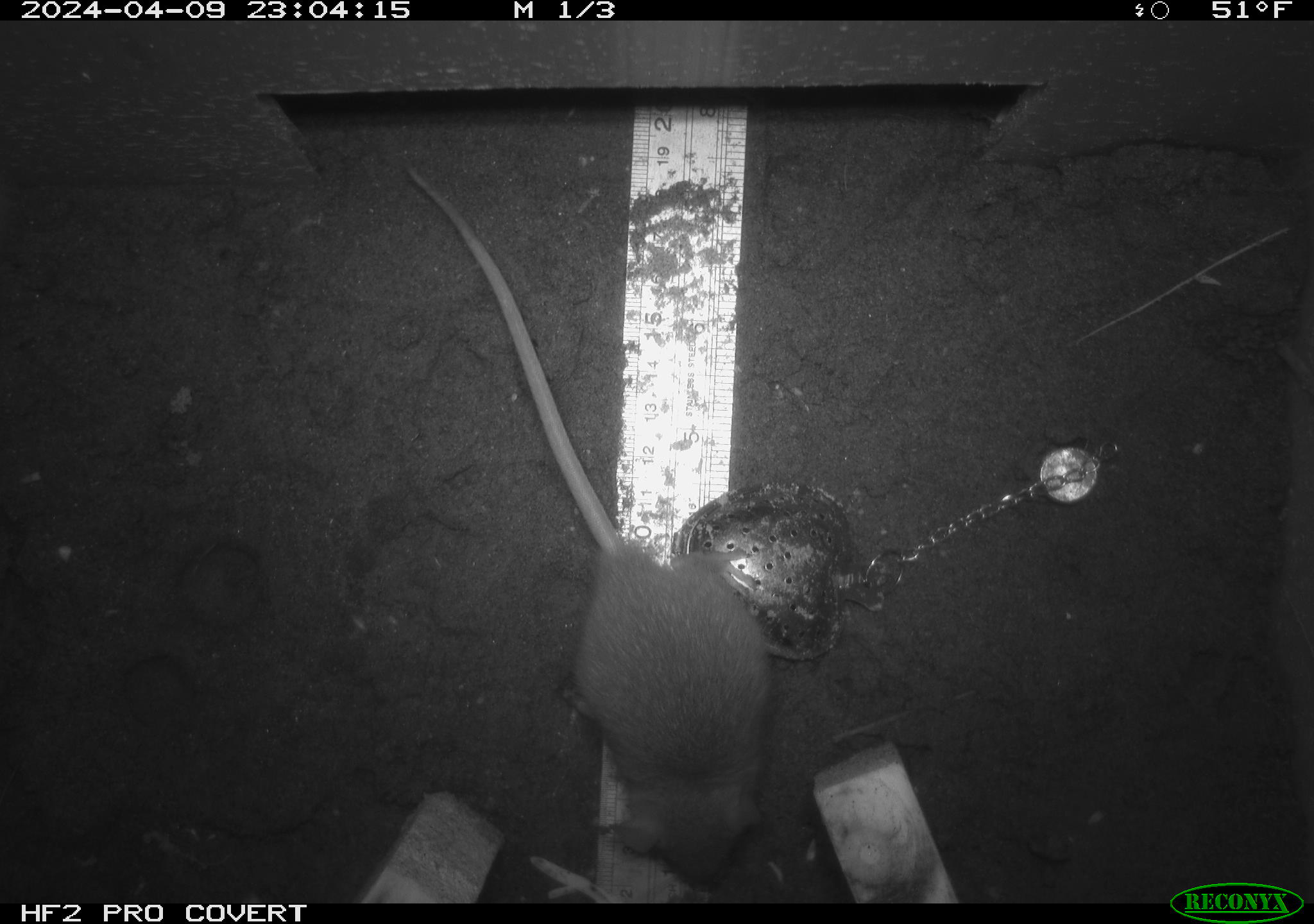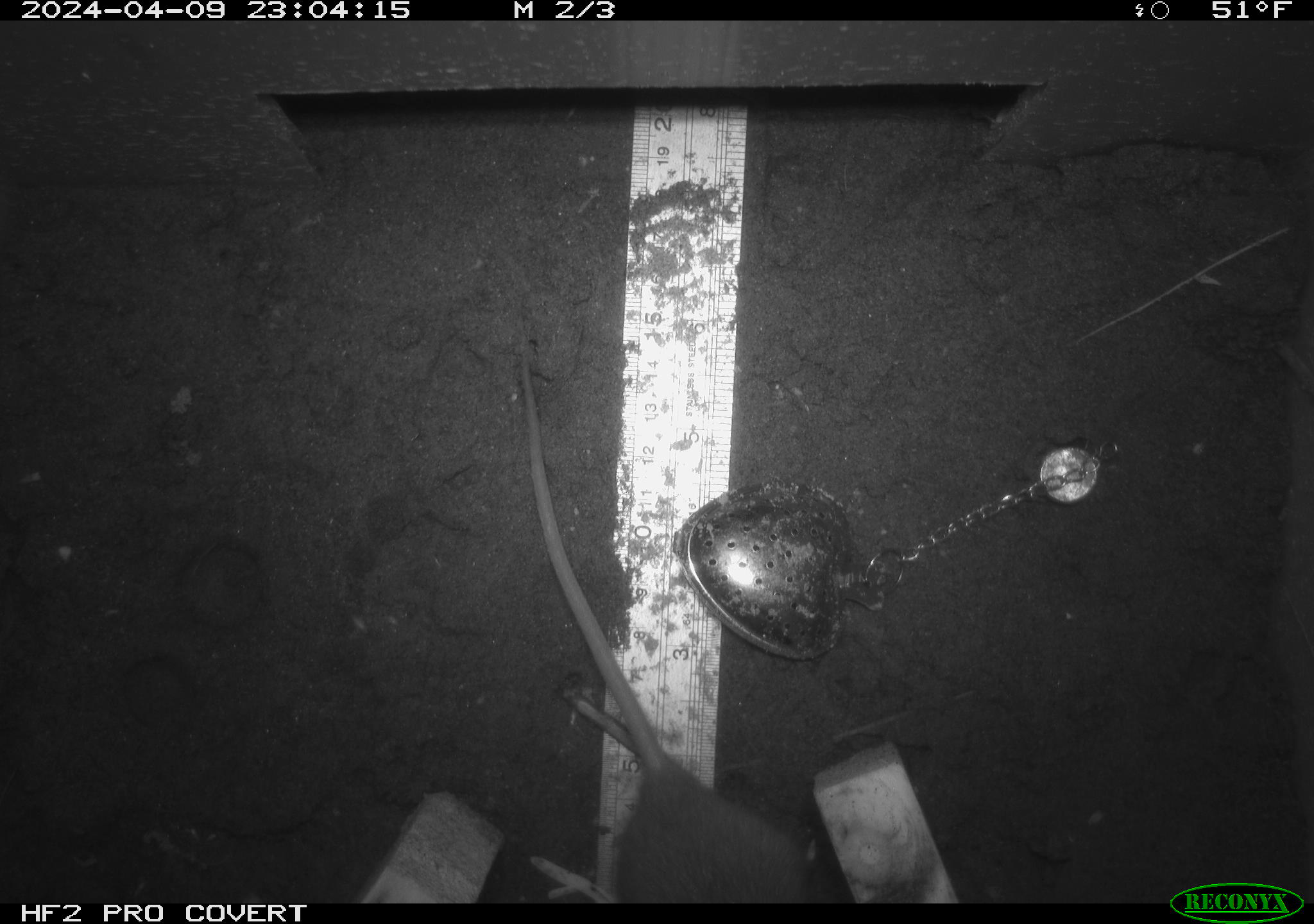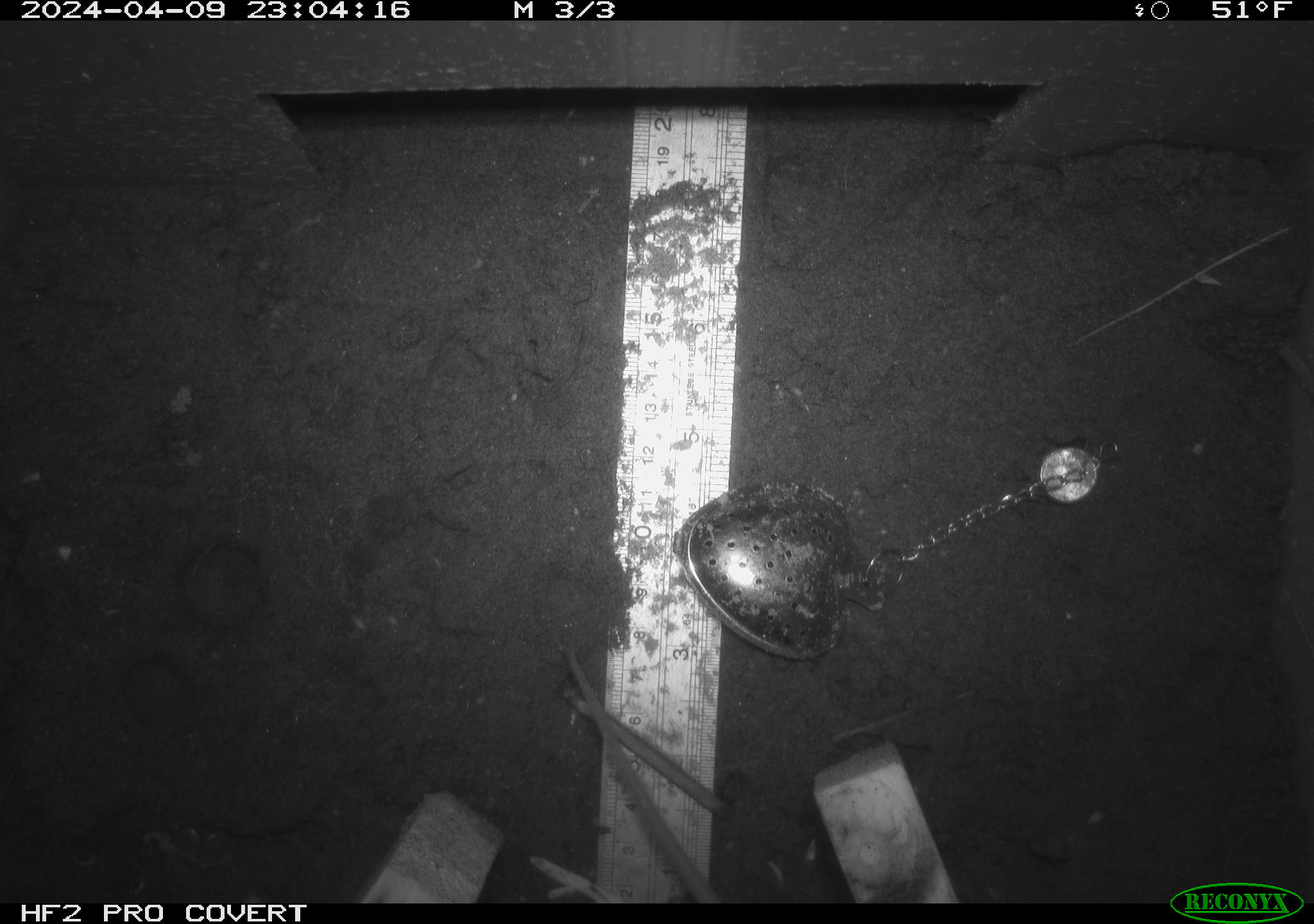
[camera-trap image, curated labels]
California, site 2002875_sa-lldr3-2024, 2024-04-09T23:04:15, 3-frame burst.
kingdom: Animalia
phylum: Chordata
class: Mammalia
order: Rodentia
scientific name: Rodentia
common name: rodent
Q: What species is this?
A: Rodent (Rodentia).